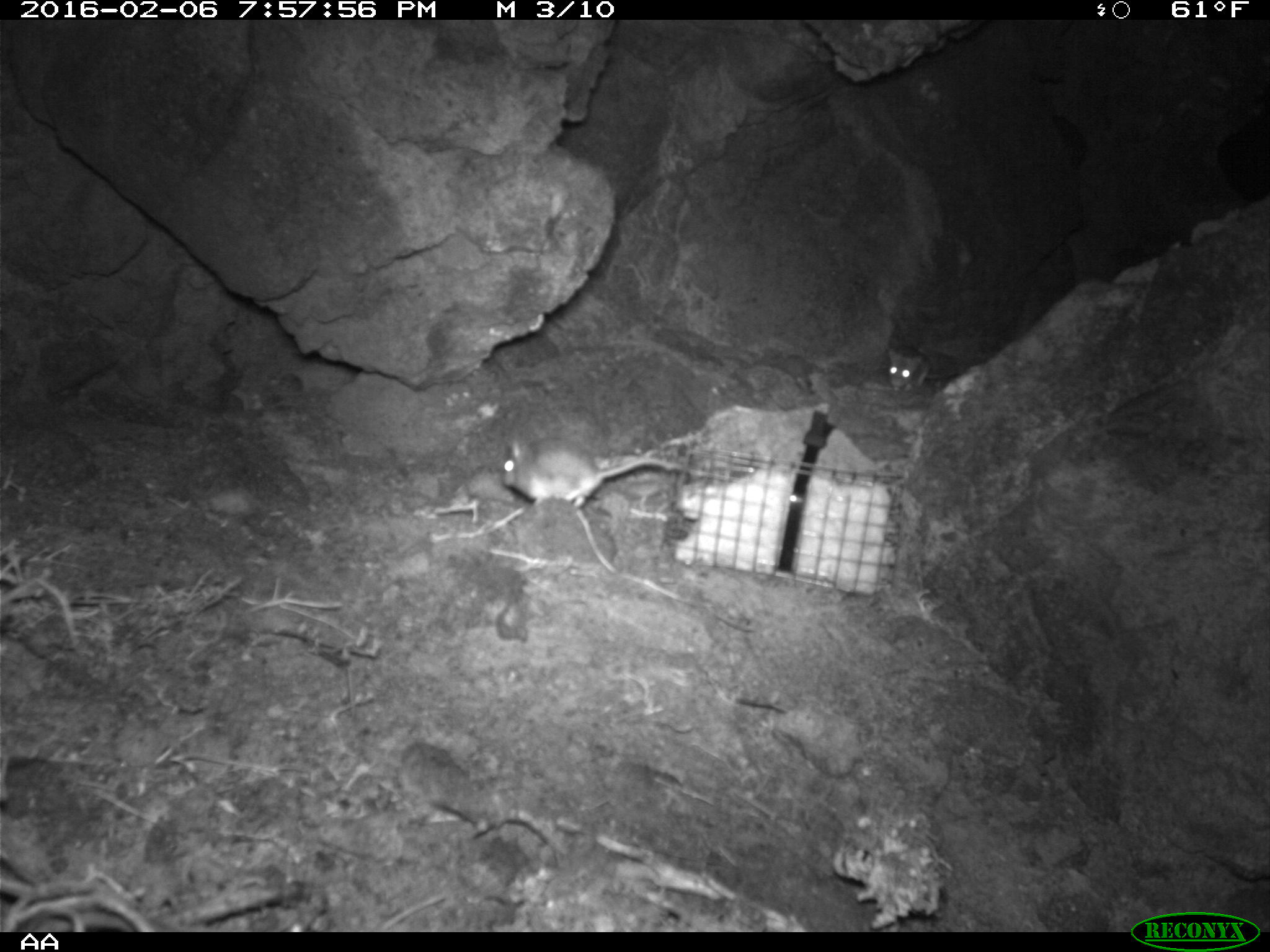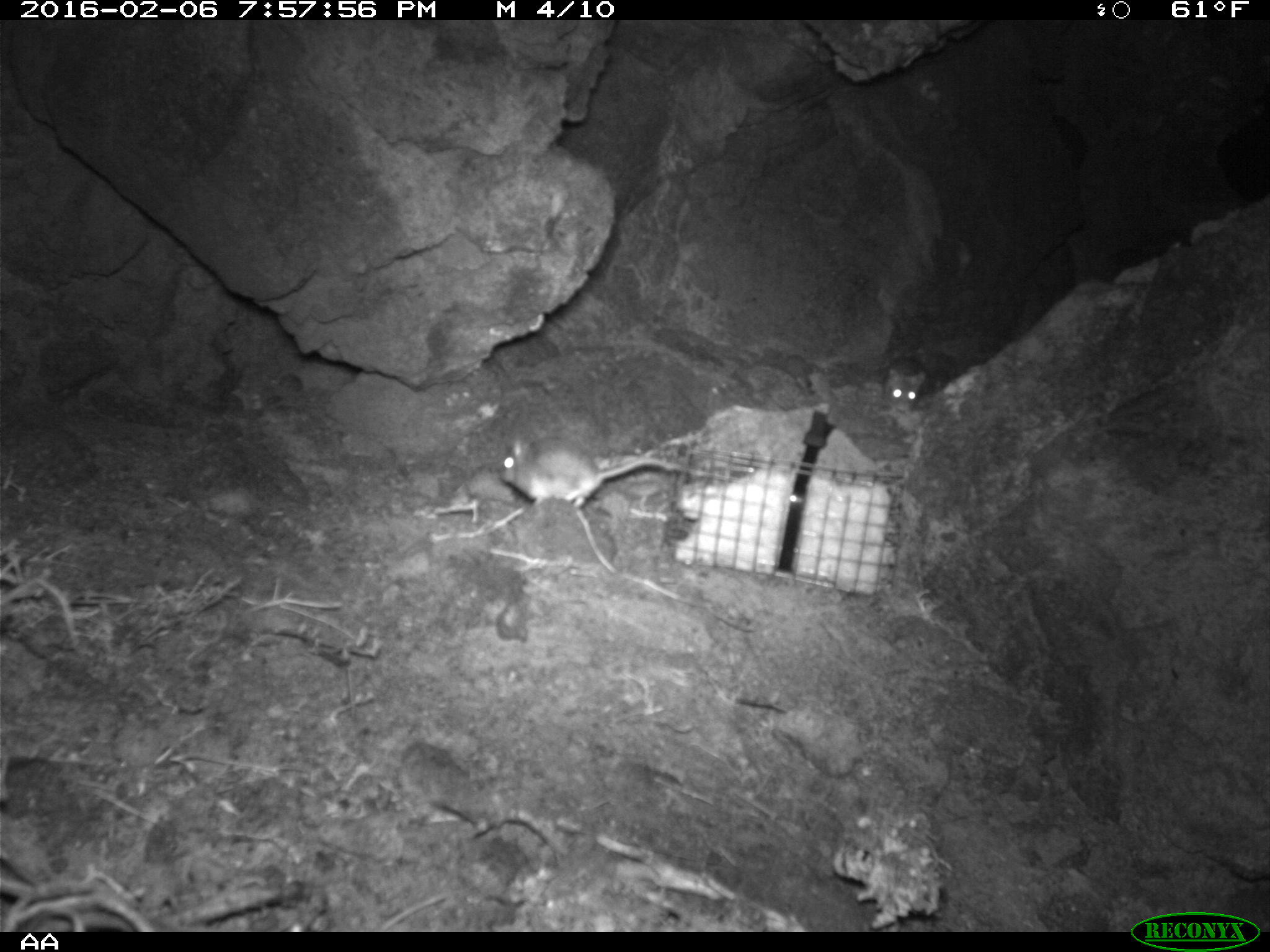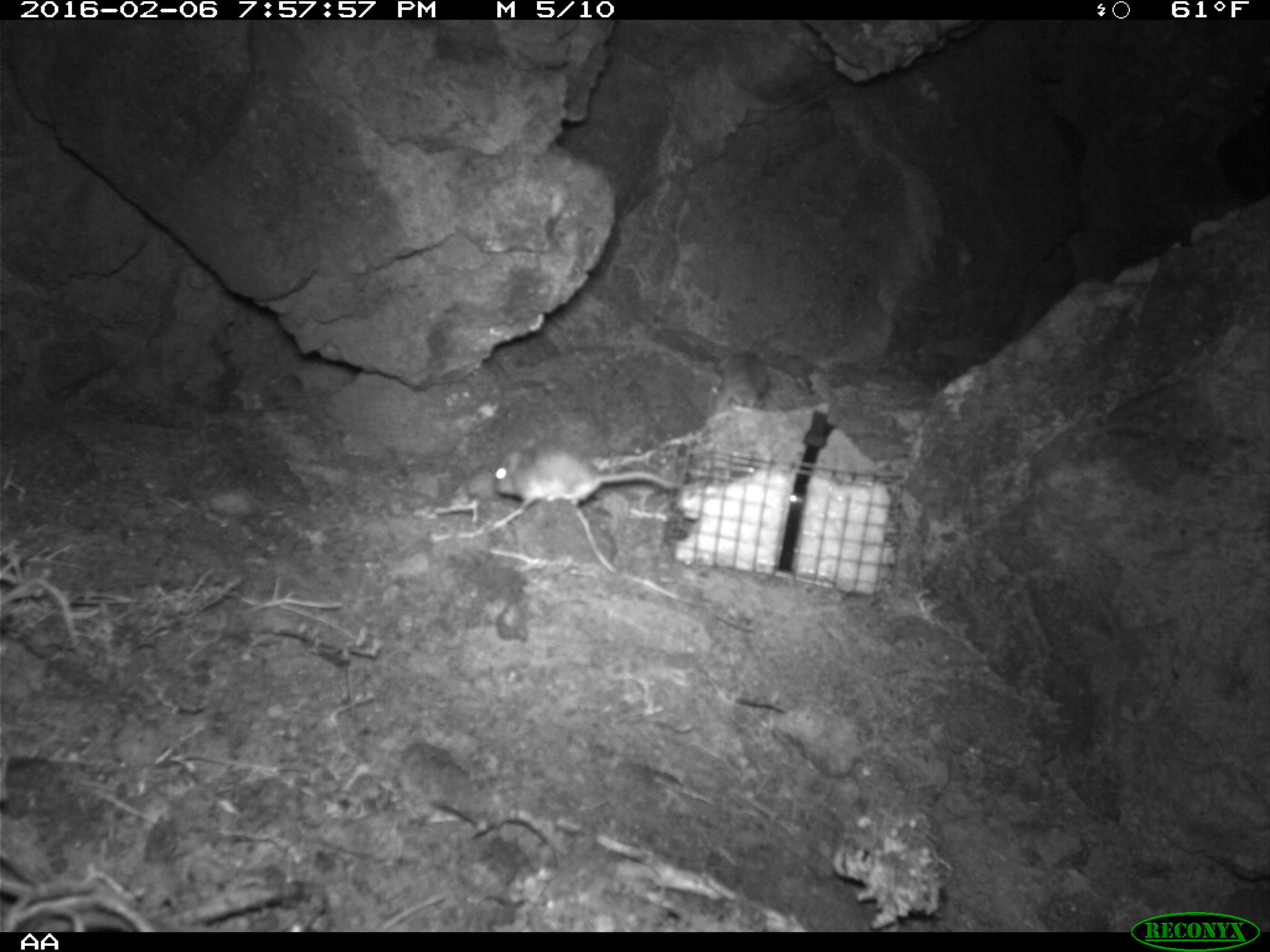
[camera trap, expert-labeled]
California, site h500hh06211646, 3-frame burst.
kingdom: Animalia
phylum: Chordata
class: Mammalia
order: Rodentia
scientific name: Rodentia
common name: rodent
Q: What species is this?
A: Rodent (Rodentia).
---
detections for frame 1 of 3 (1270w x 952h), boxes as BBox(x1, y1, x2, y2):
rodent: BBox(502, 434, 681, 508); BBox(887, 347, 957, 391)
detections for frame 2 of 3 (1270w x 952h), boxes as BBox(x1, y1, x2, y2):
rodent: BBox(498, 435, 683, 508); BBox(881, 356, 931, 418)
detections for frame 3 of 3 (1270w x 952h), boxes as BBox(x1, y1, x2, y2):
rodent: BBox(495, 437, 677, 507)